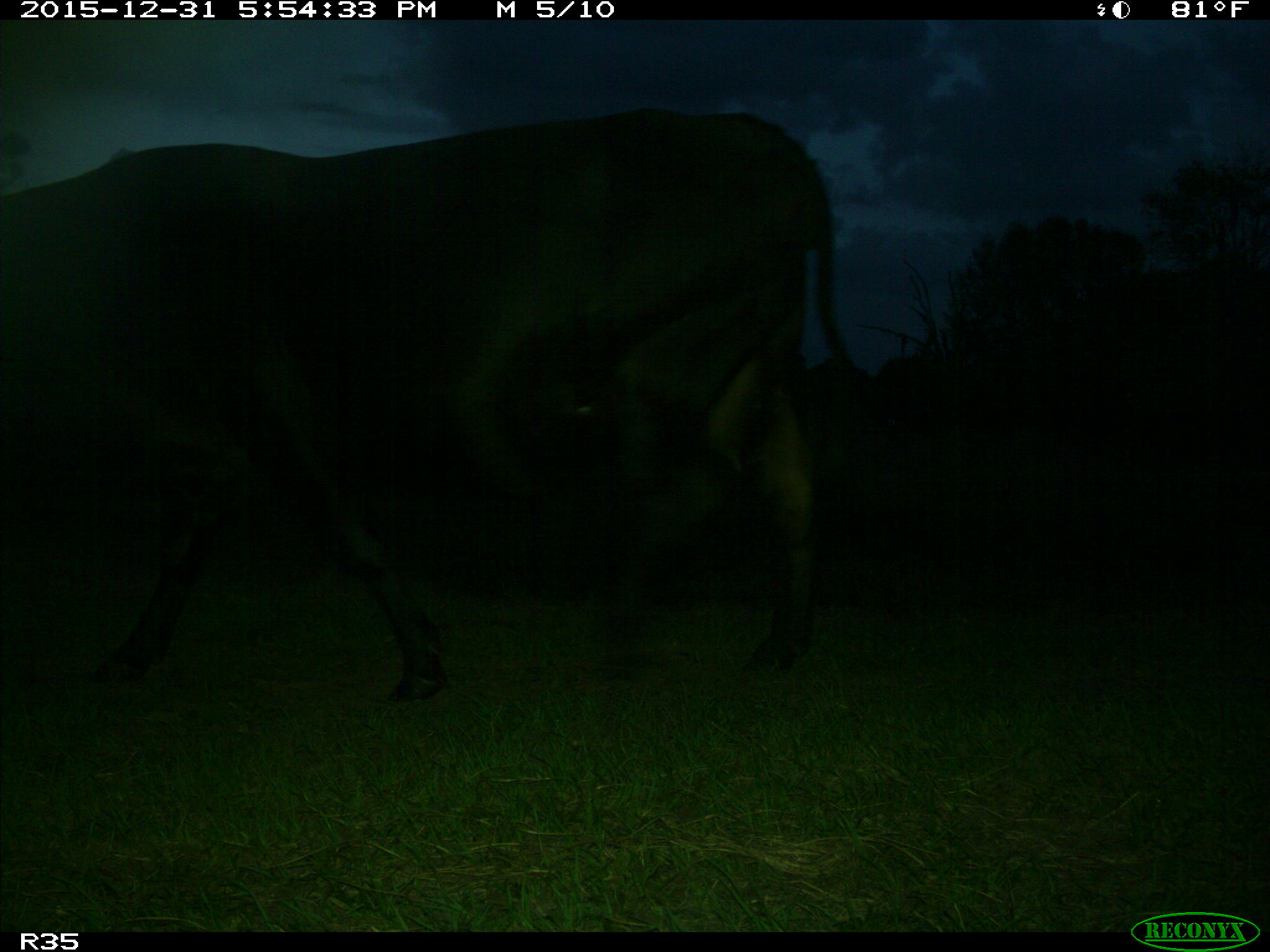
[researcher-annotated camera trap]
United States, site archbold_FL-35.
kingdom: Animalia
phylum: Chordata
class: Mammalia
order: Artiodactyla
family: Bovidae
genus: Bos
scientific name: Bos taurus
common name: domestic cow